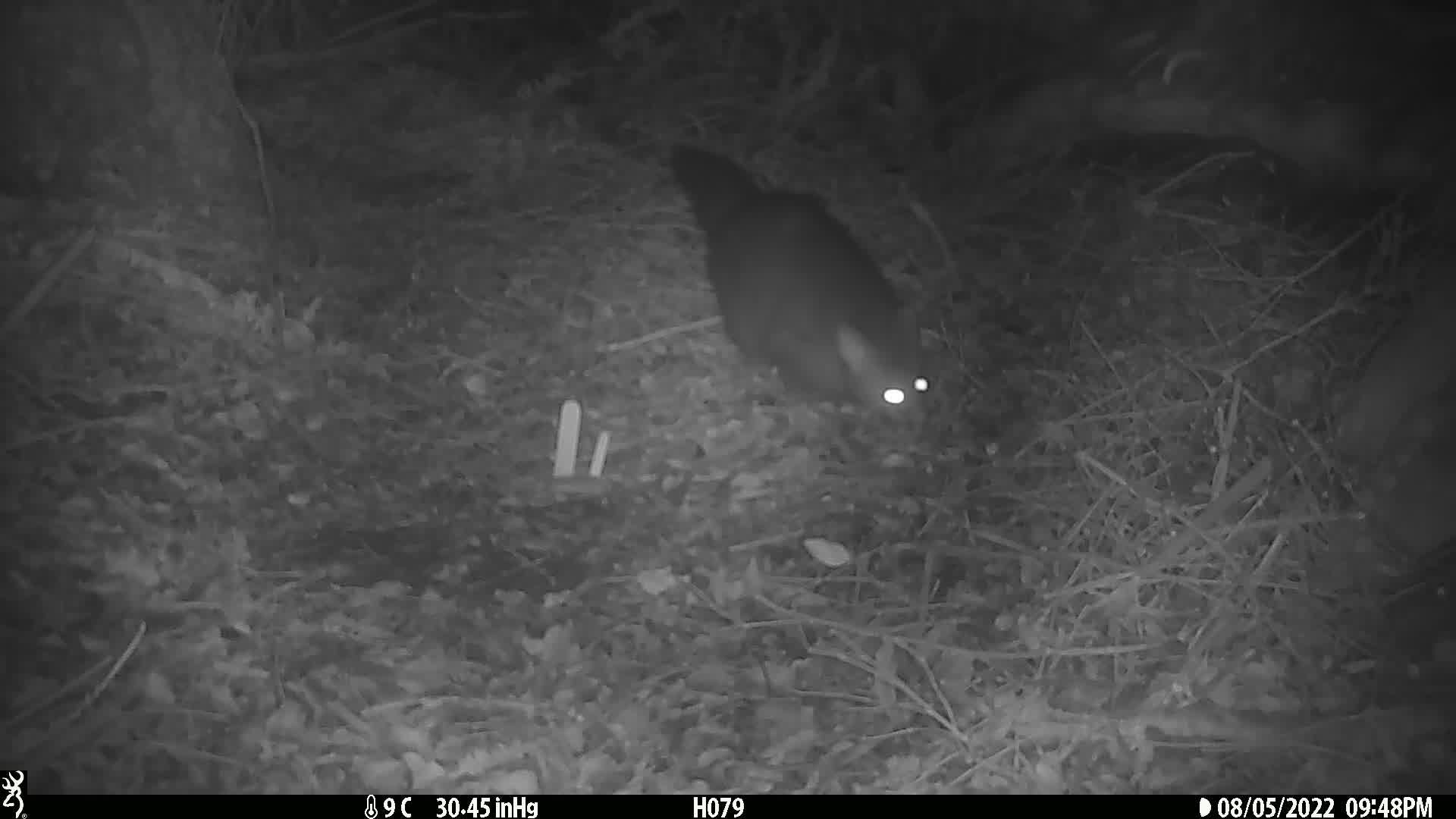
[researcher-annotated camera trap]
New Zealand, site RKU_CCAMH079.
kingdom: Animalia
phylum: Chordata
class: Mammalia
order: Diprotodontia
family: Phalangeridae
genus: Trichosurus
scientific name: Trichosurus vulpecula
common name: common brushtail possum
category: possum